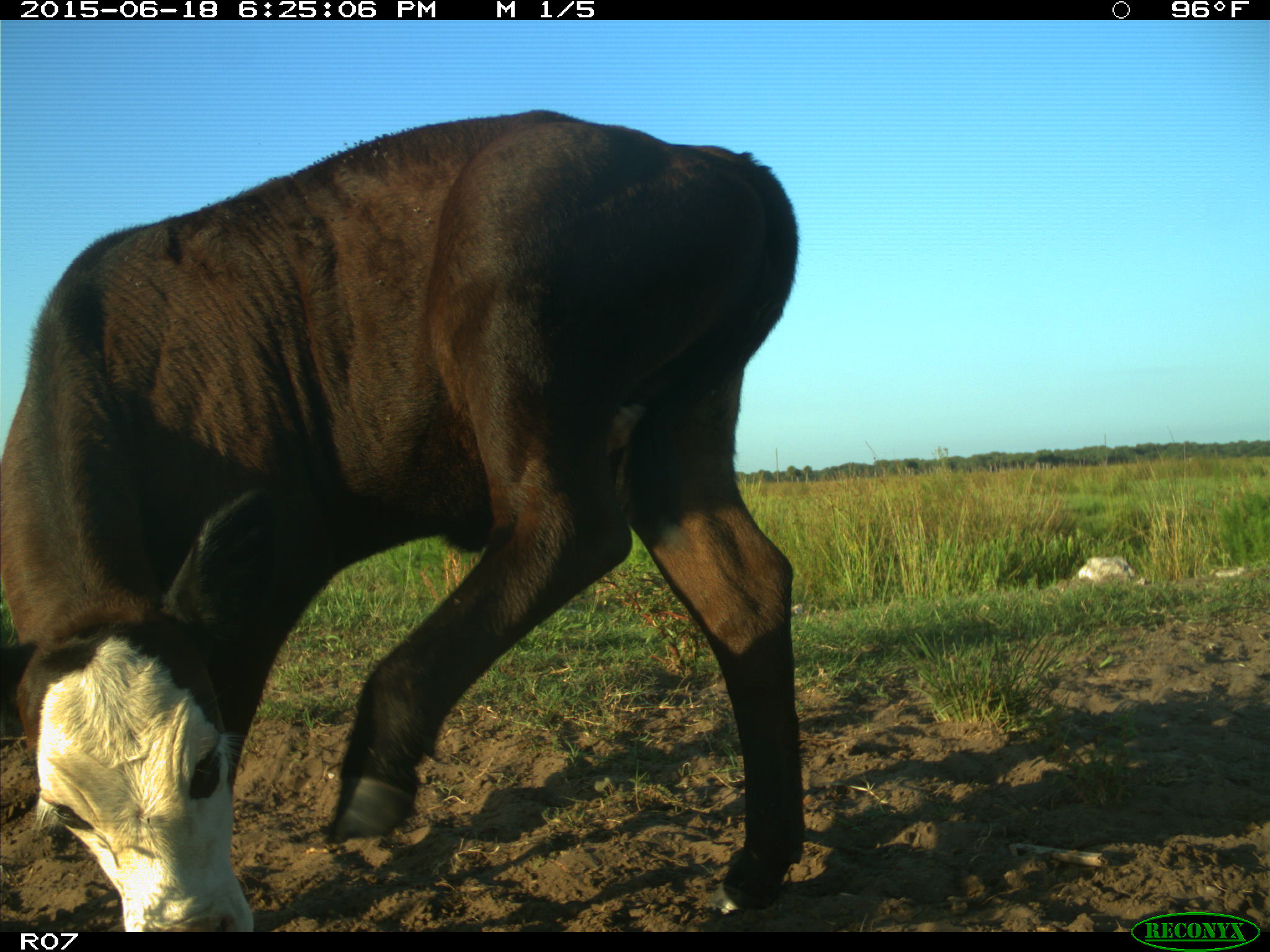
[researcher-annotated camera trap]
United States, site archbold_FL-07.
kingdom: Animalia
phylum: Chordata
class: Mammalia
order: Artiodactyla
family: Bovidae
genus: Bos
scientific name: Bos taurus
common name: domestic cow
Bos taurus (domestic cow).